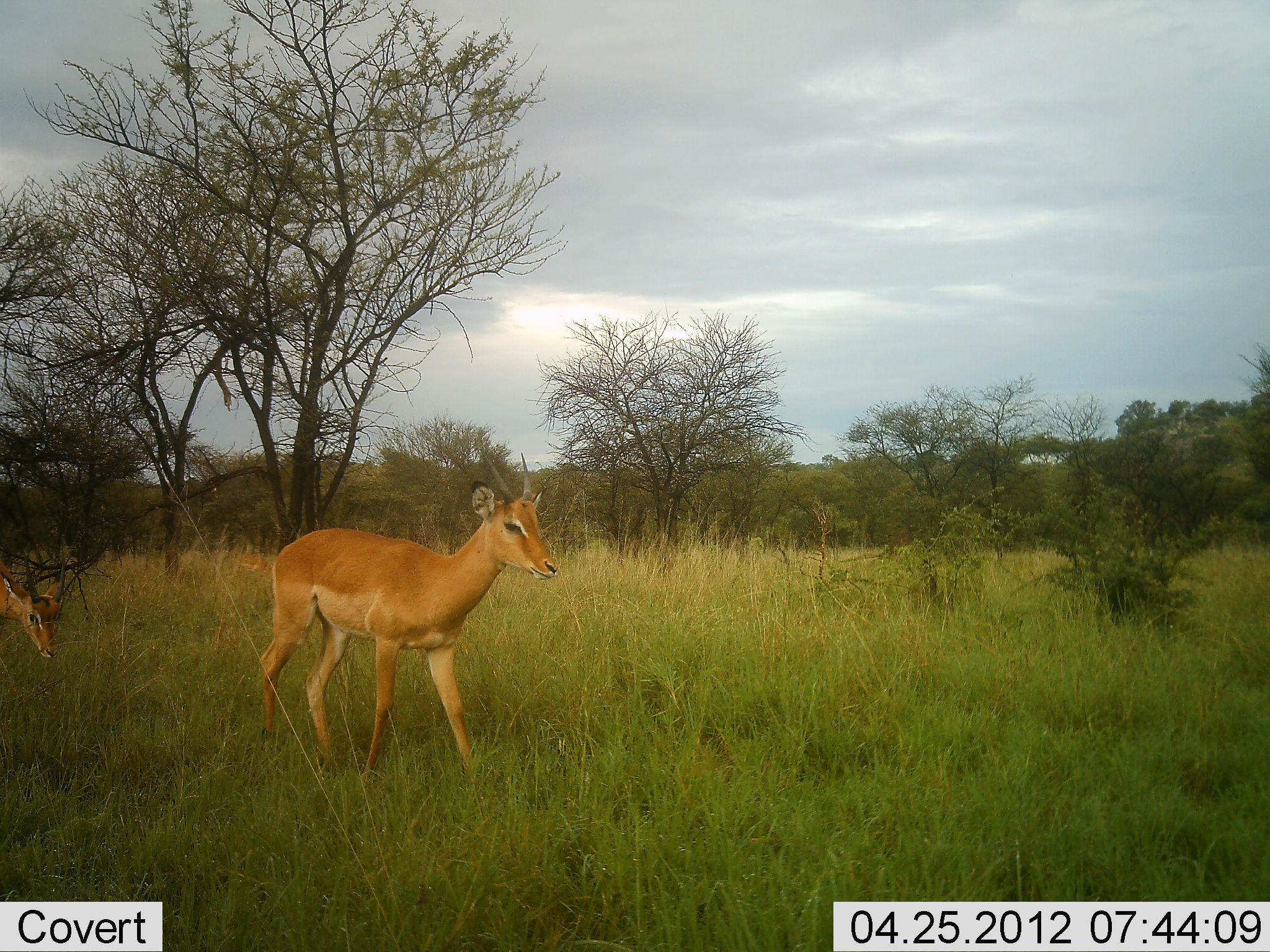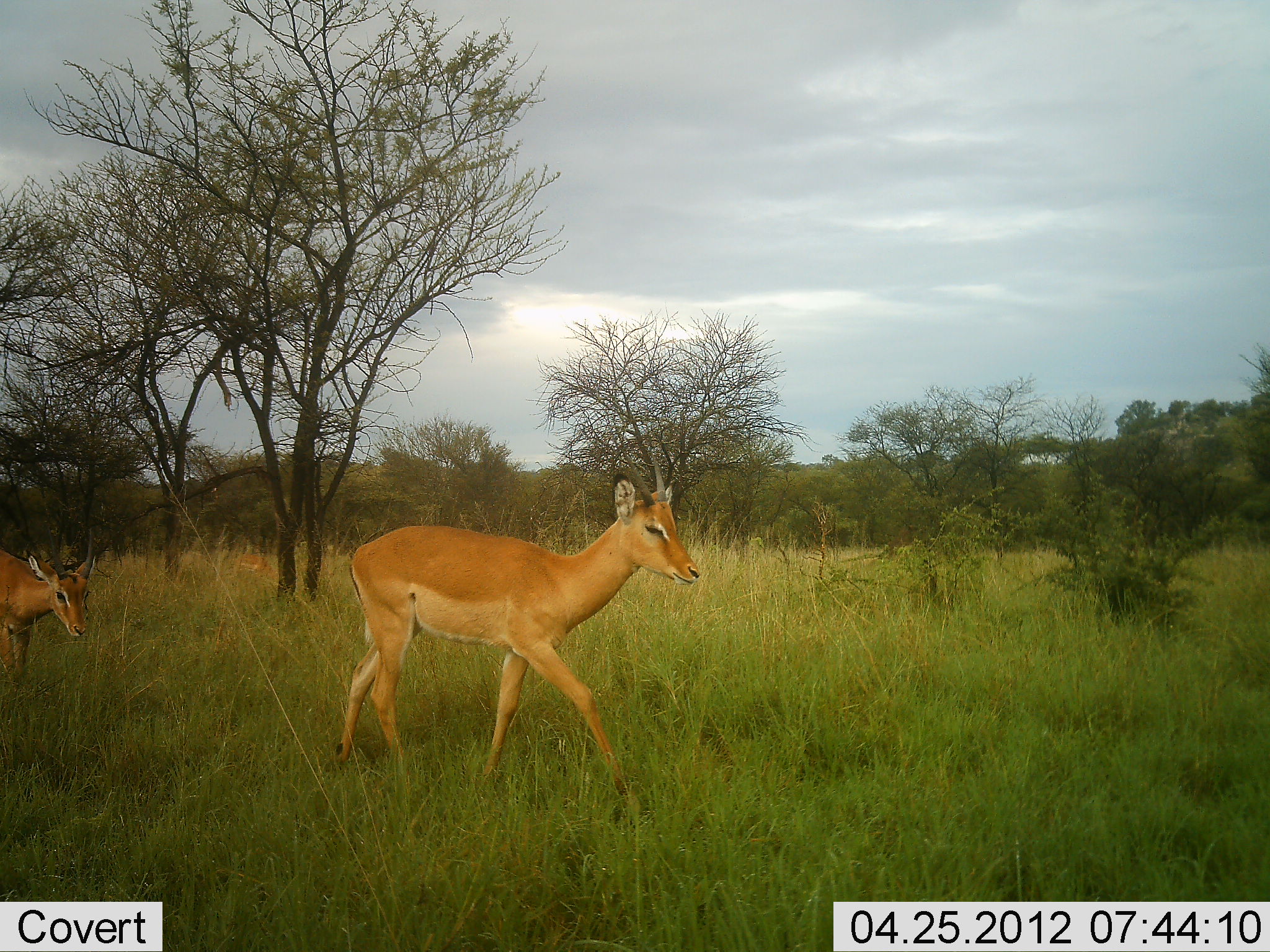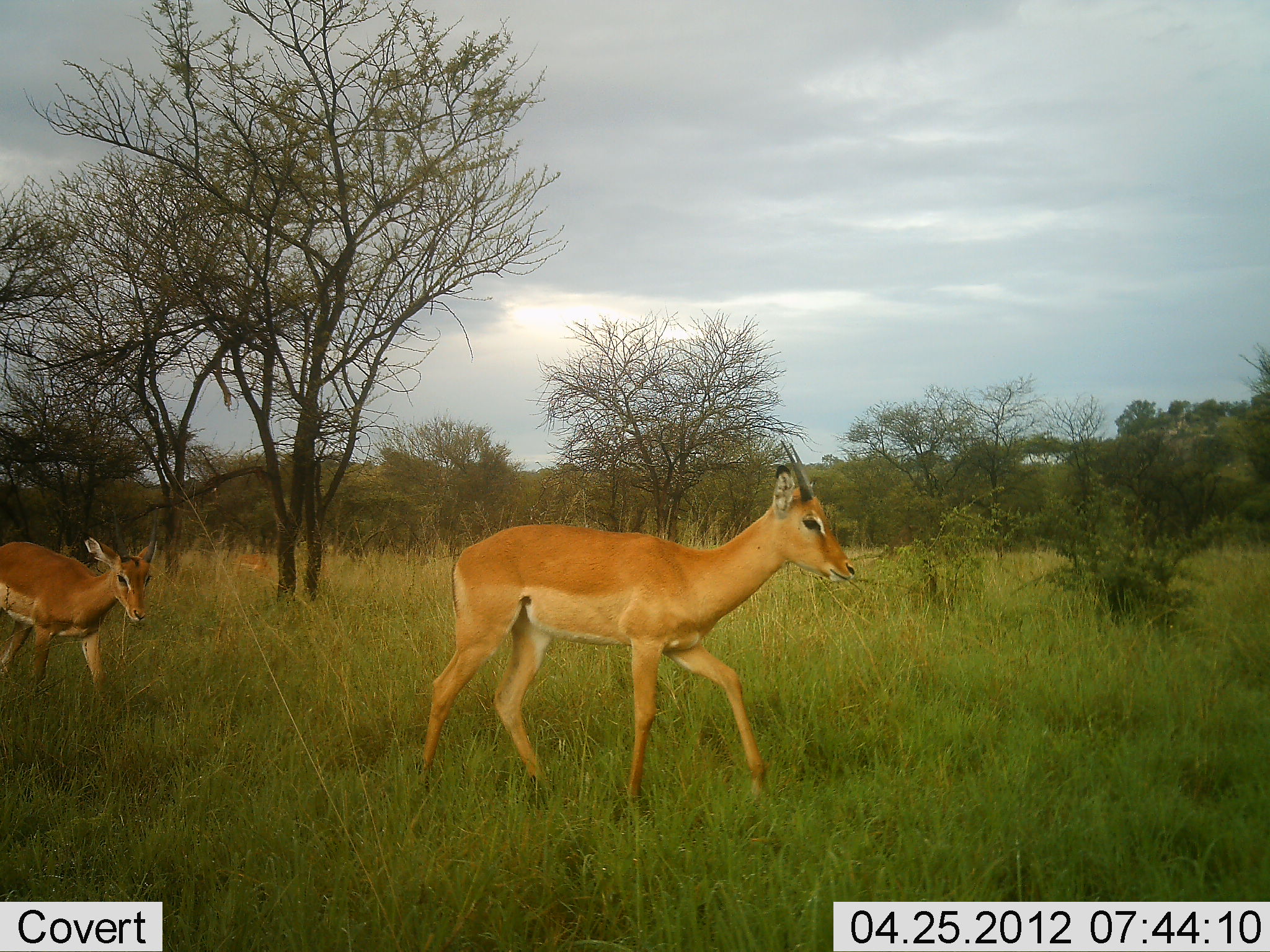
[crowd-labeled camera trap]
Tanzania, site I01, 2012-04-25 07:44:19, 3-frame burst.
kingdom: Animalia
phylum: Chordata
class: Mammalia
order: Artiodactyla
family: Bovidae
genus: Aepyceros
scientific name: Aepyceros melampus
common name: impala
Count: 2.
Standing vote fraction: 0%.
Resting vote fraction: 0%.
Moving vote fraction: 100%.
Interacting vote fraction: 0%.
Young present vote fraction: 0%.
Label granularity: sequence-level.